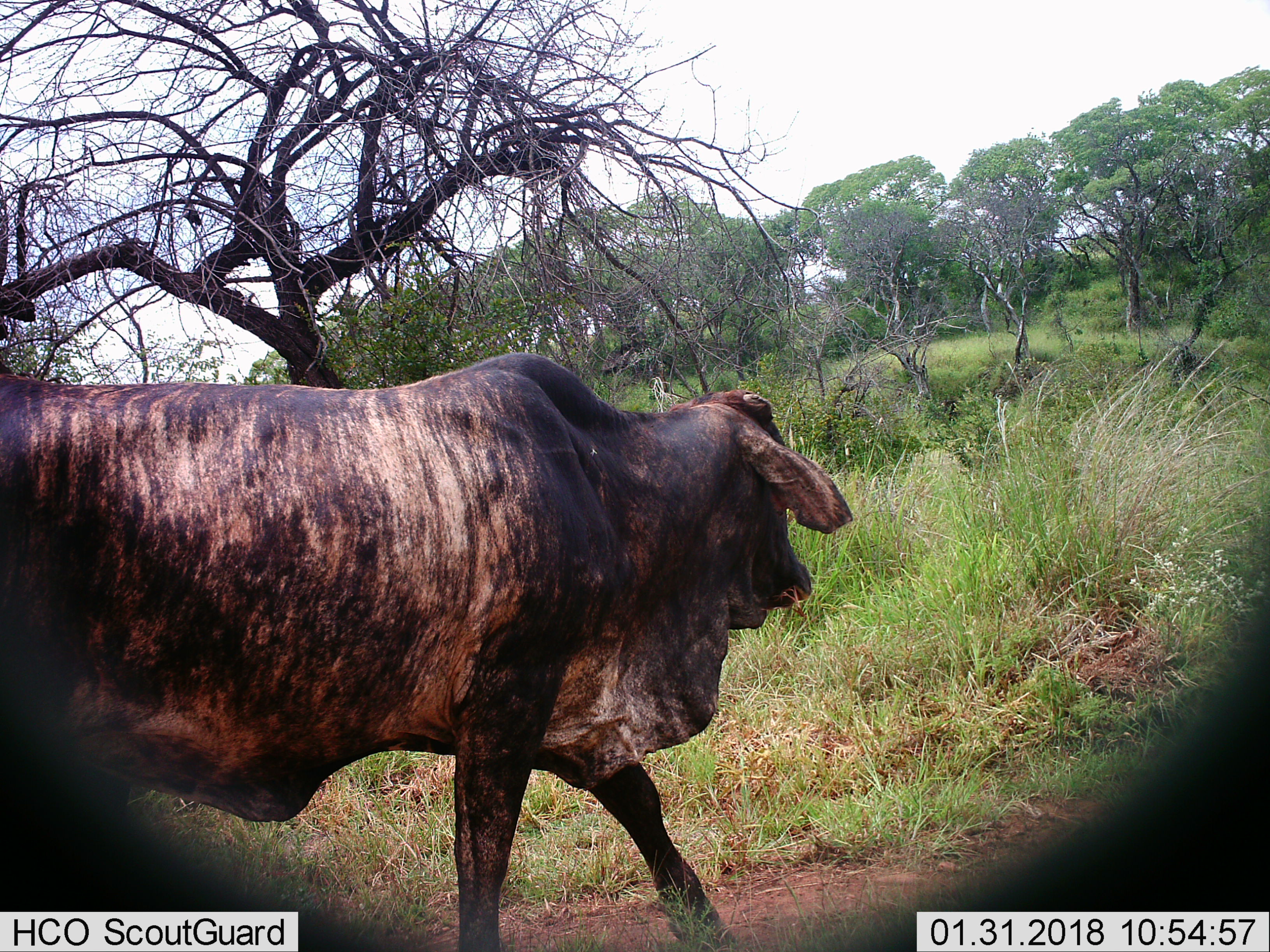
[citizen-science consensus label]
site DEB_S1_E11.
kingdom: Animalia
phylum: Chordata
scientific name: Vertebrata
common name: domestic animal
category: domesticanimal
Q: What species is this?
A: Domesticanimal (domestic animal) (Vertebrata).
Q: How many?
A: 1.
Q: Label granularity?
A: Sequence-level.